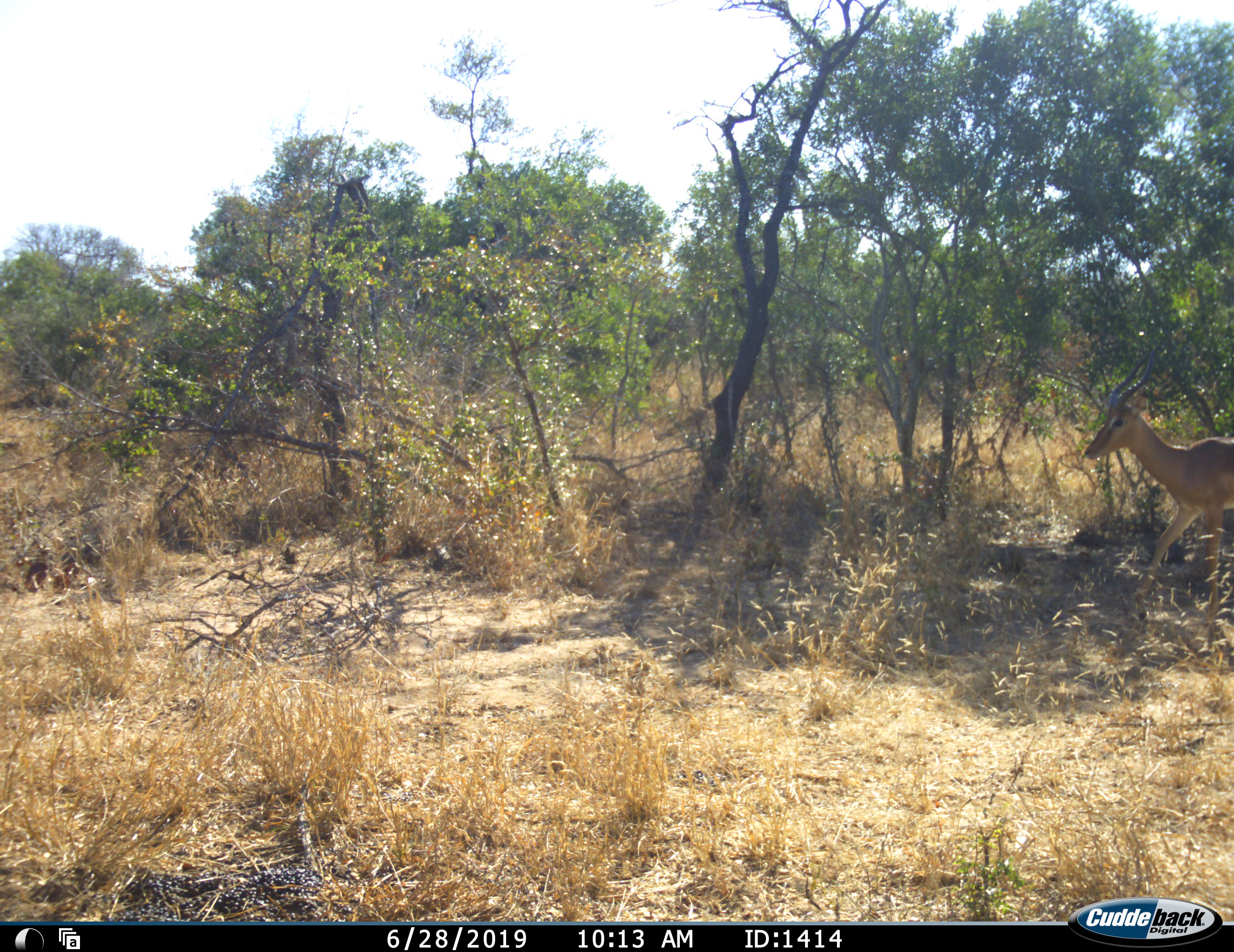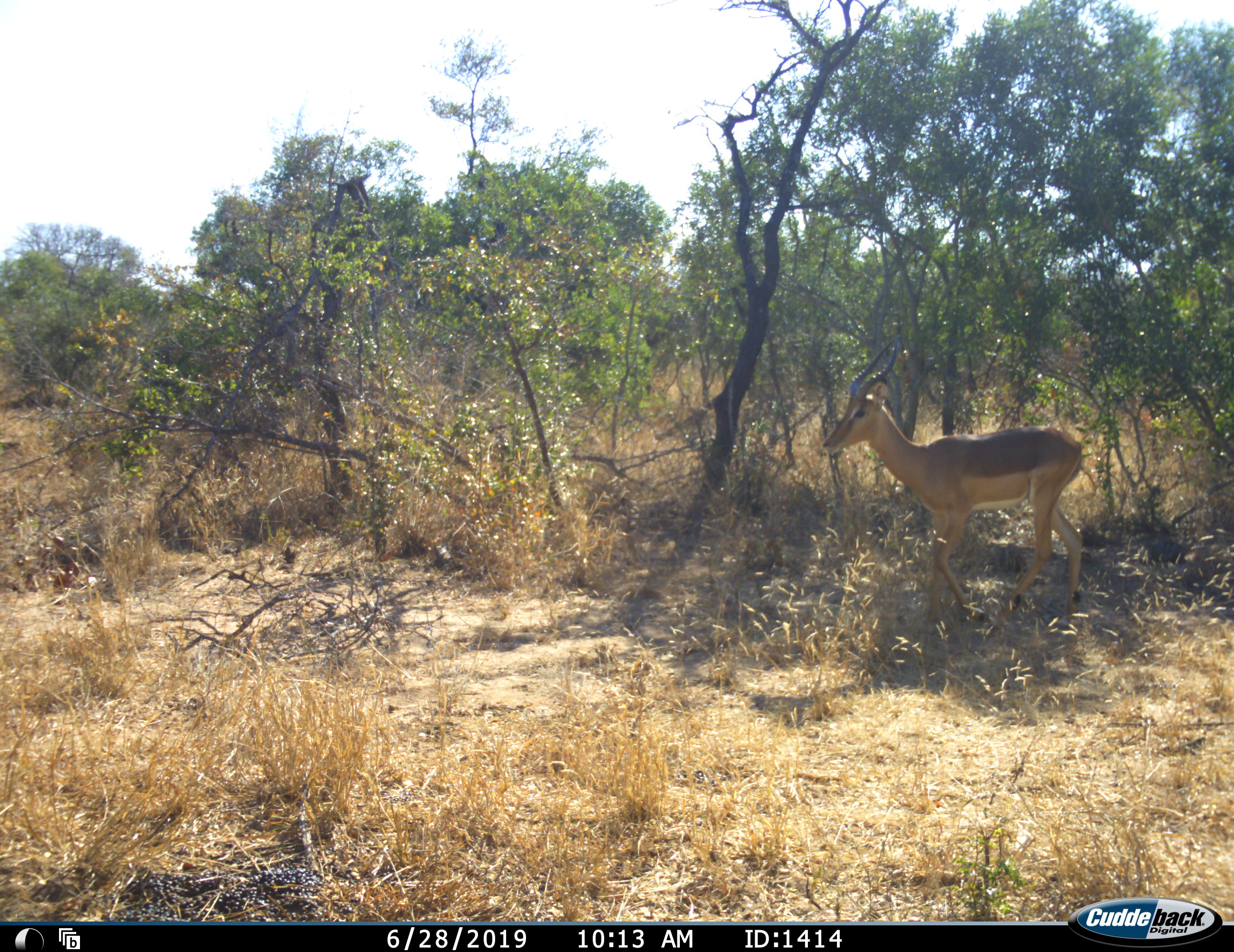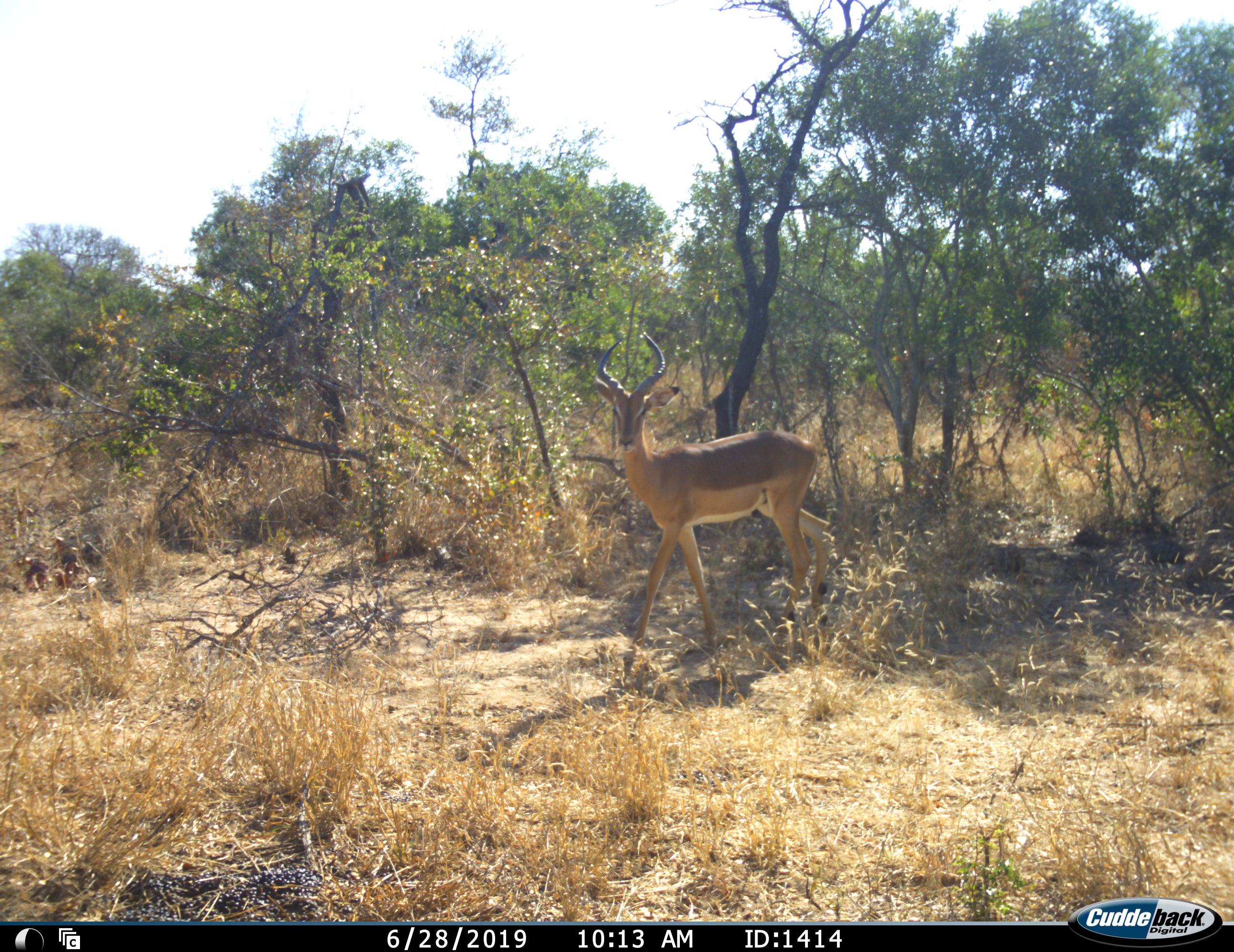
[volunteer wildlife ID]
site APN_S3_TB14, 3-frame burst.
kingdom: Animalia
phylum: Chordata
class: Mammalia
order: Artiodactyla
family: Bovidae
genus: Aepyceros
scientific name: Aepyceros melampus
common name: impala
Impala (Aepyceros melampus), count 1. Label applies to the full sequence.